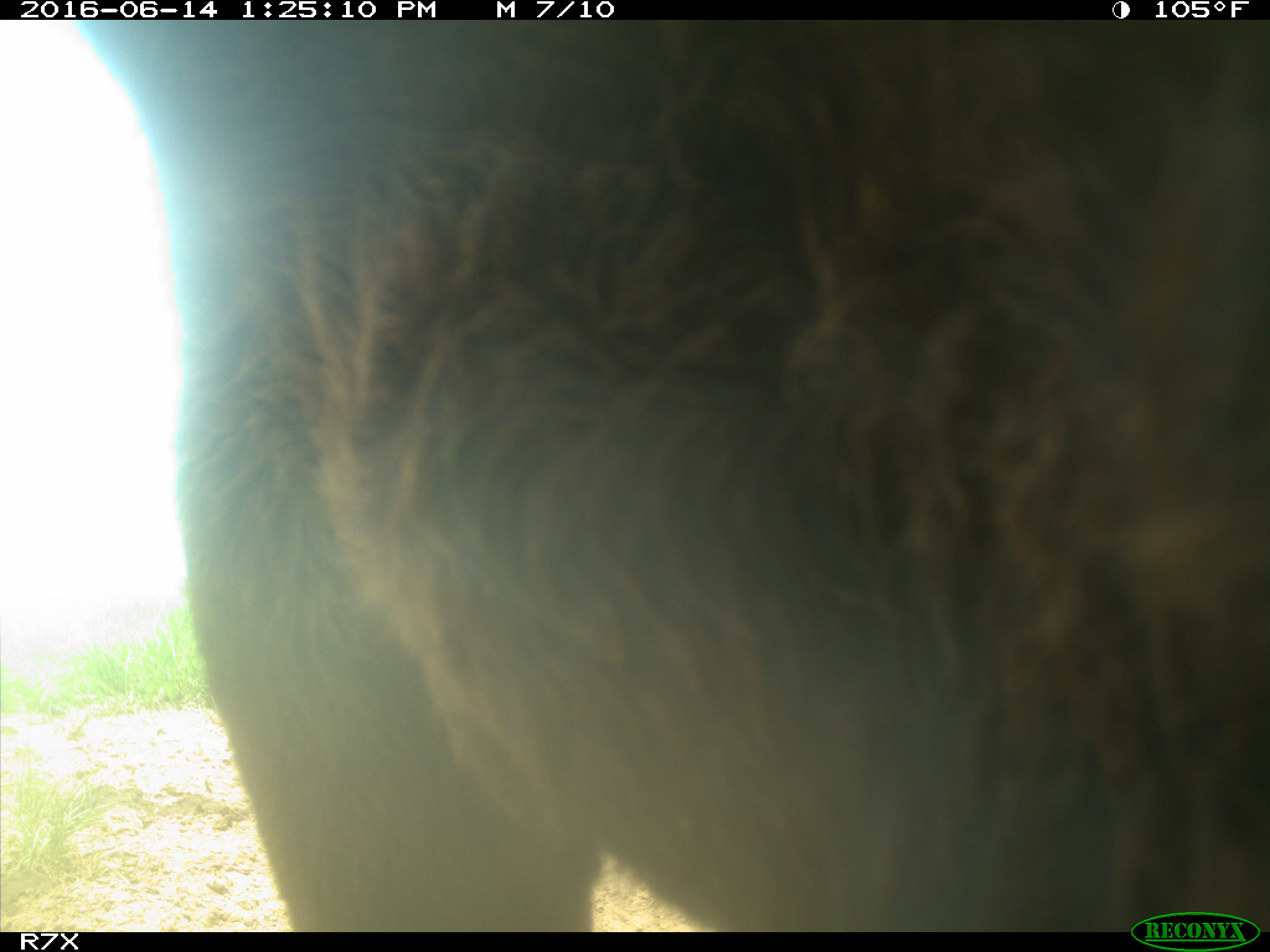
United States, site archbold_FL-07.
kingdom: Animalia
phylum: Chordata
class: Mammalia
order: Artiodactyla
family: Bovidae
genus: Bos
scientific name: Bos taurus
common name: domestic cow